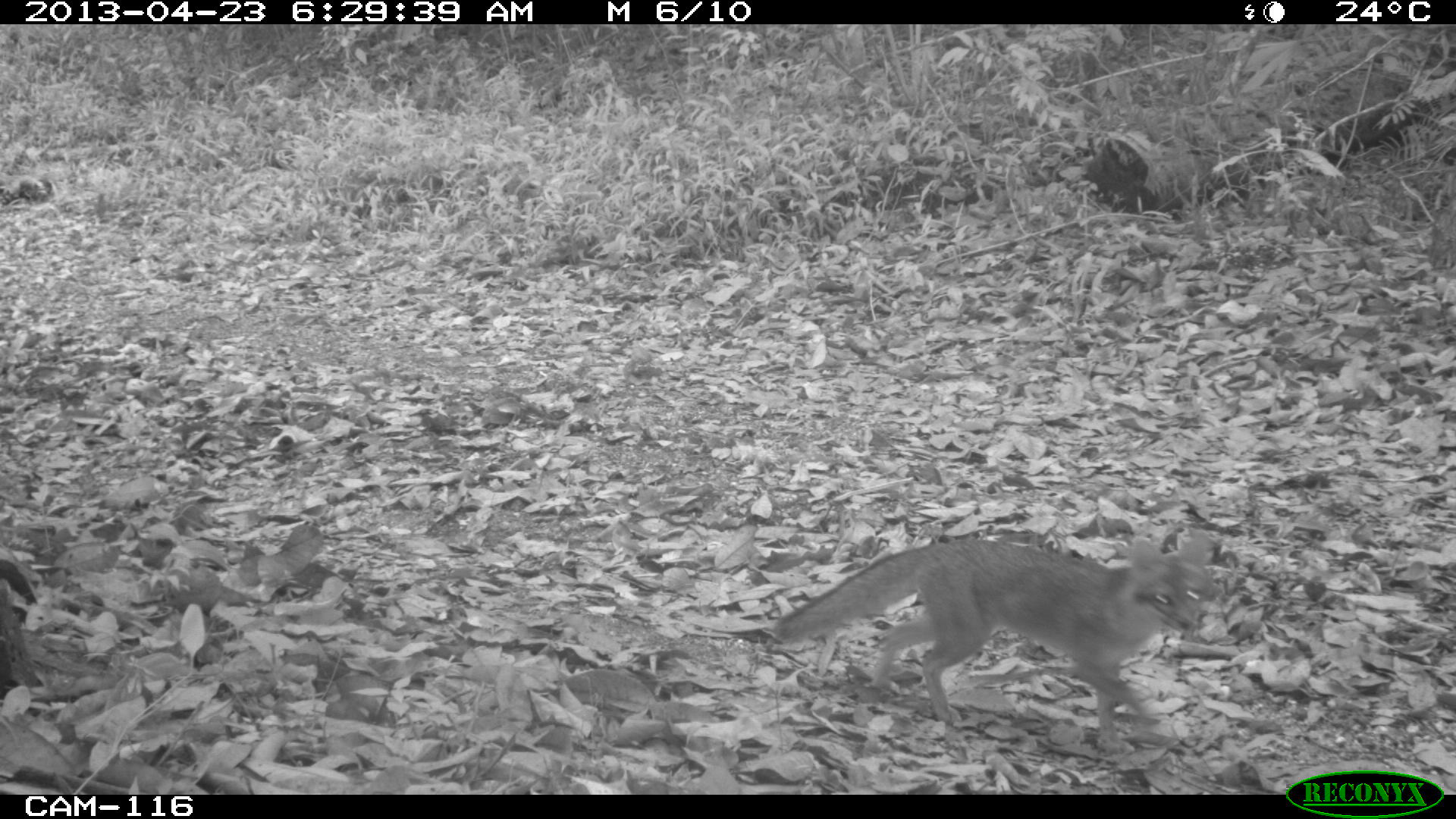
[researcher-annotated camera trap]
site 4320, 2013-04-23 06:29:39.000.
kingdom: Animalia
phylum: Chordata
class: Mammalia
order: Carnivora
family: Canidae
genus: Urocyon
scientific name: Urocyon cinereoargenteus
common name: gray fox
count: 1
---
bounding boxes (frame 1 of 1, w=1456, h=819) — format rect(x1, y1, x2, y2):
urocyon cinereoargenteus: rect(767, 530, 1209, 754)